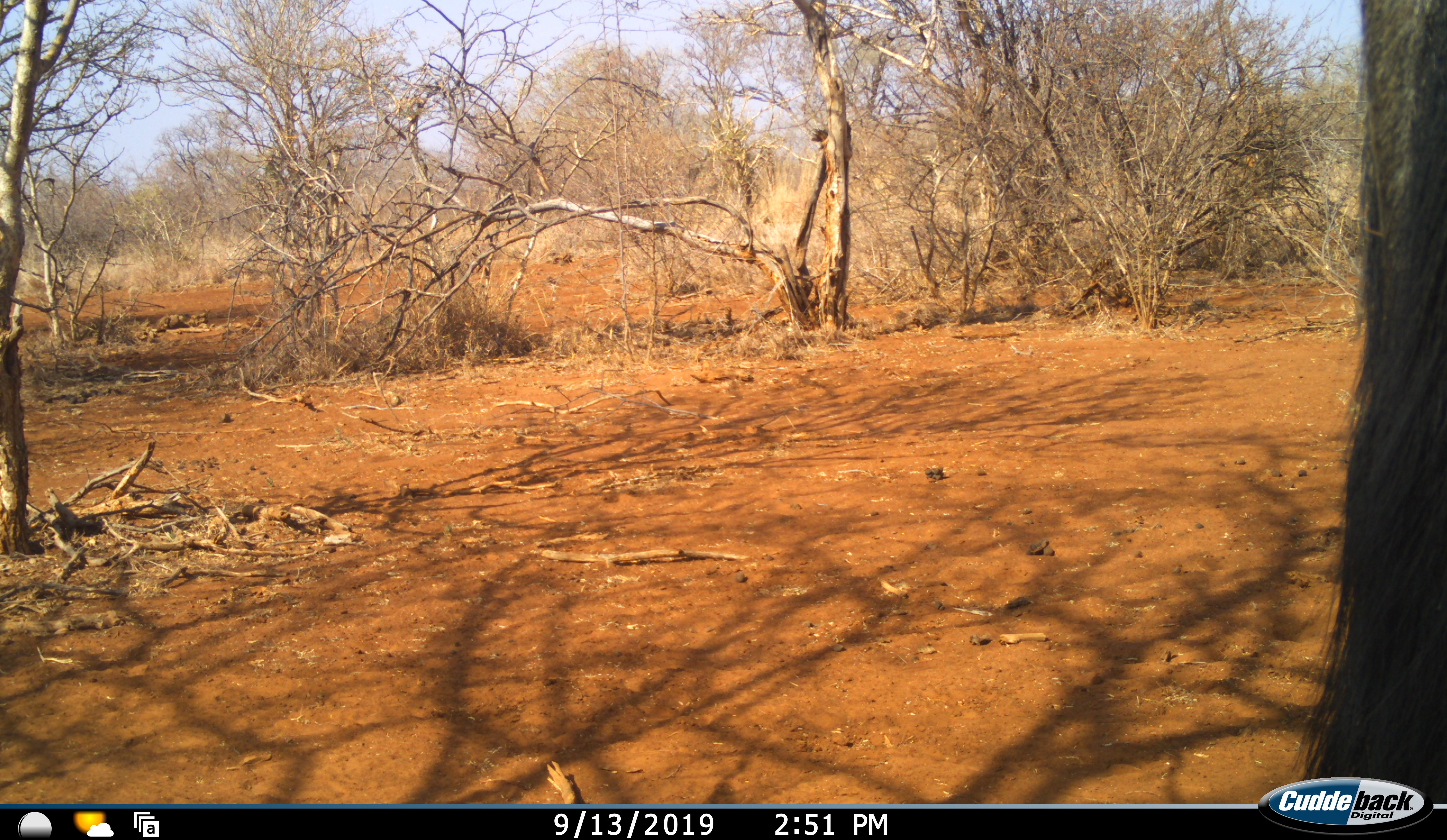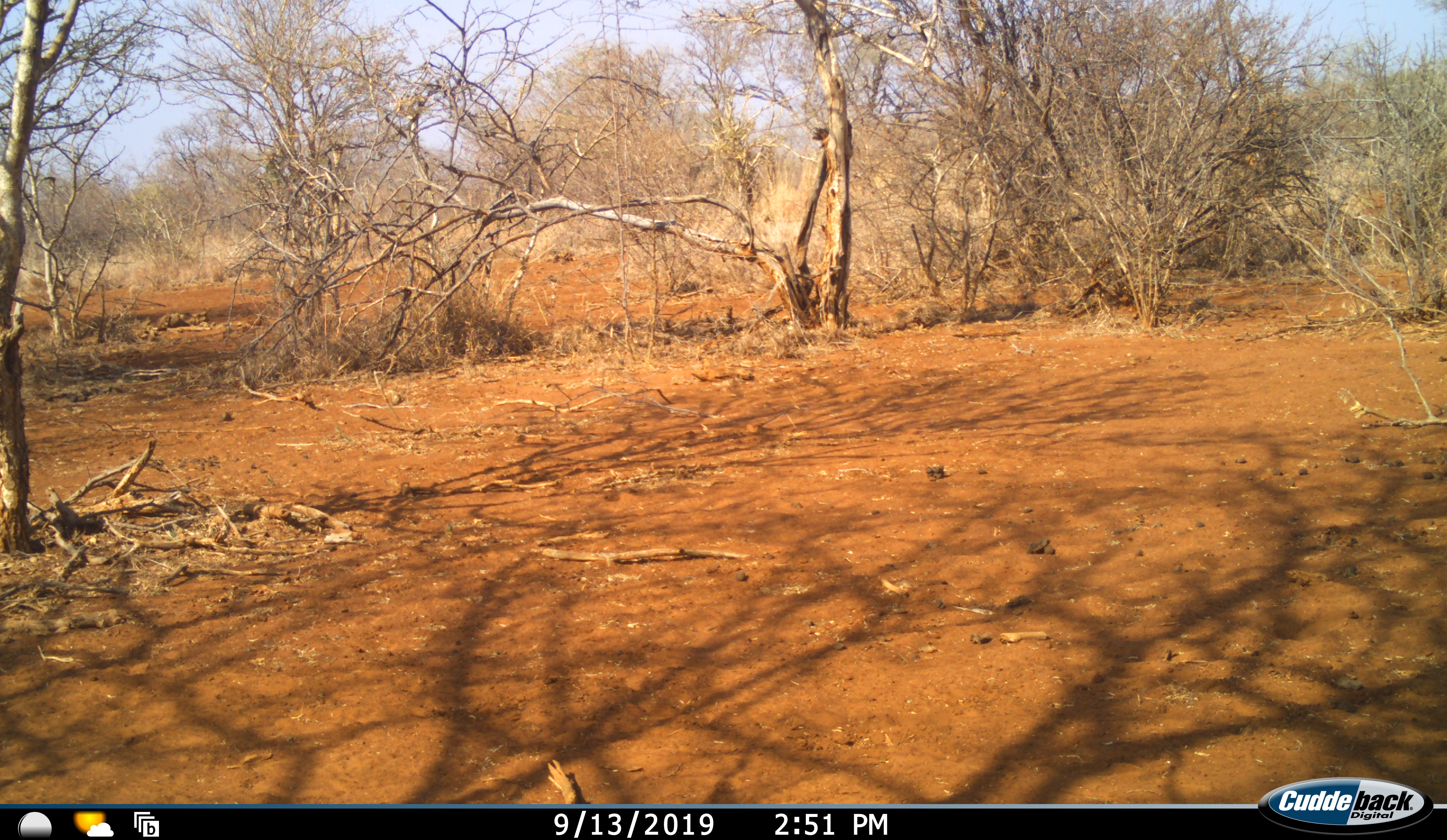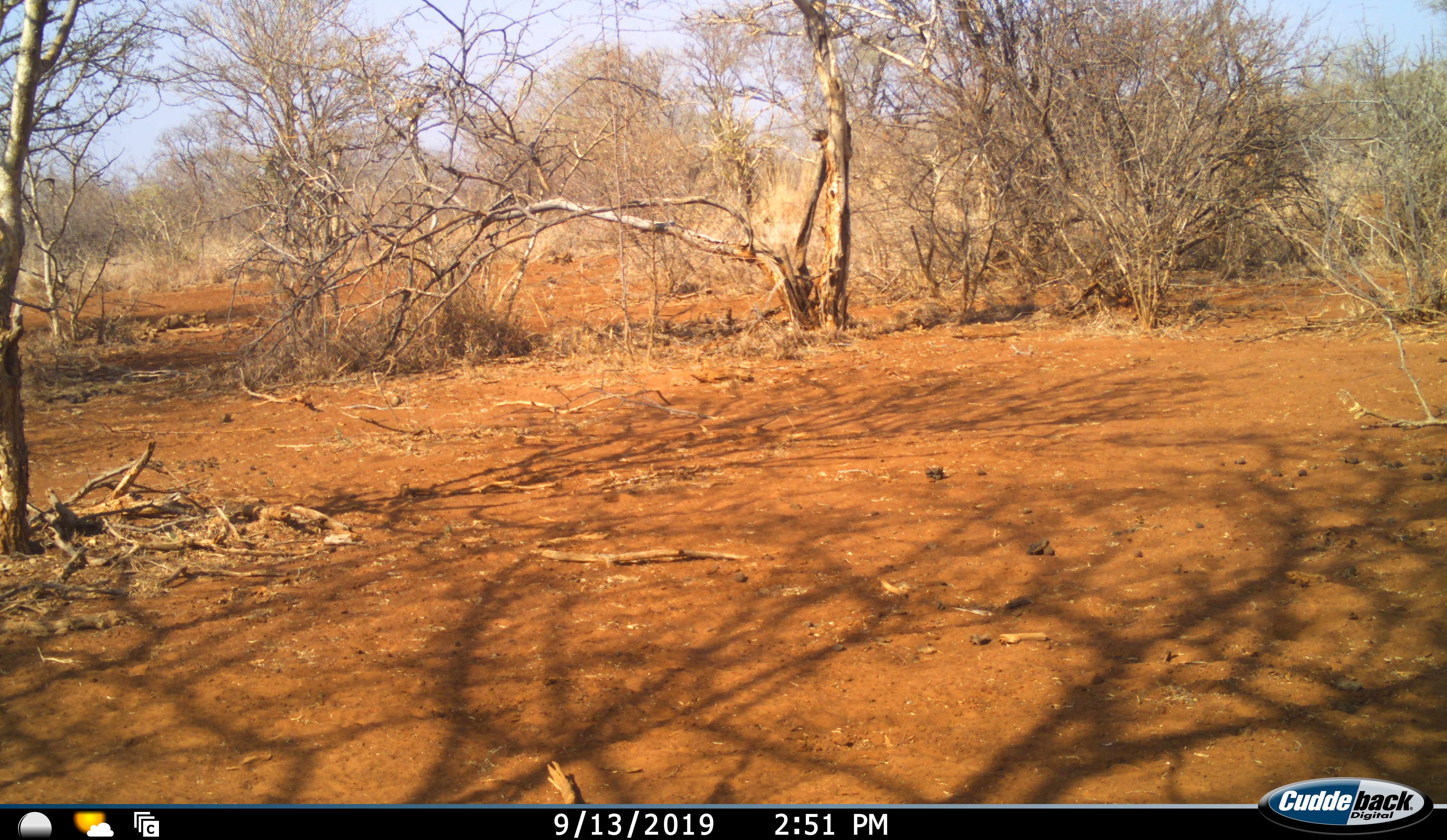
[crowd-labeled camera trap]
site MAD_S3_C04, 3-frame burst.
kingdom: Animalia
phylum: Chordata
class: Mammalia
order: Artiodactyla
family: Bovidae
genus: Connochaetes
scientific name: Connochaetes taurinus taurinus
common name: blue wildebeest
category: wildebeestblue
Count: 1.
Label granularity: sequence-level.